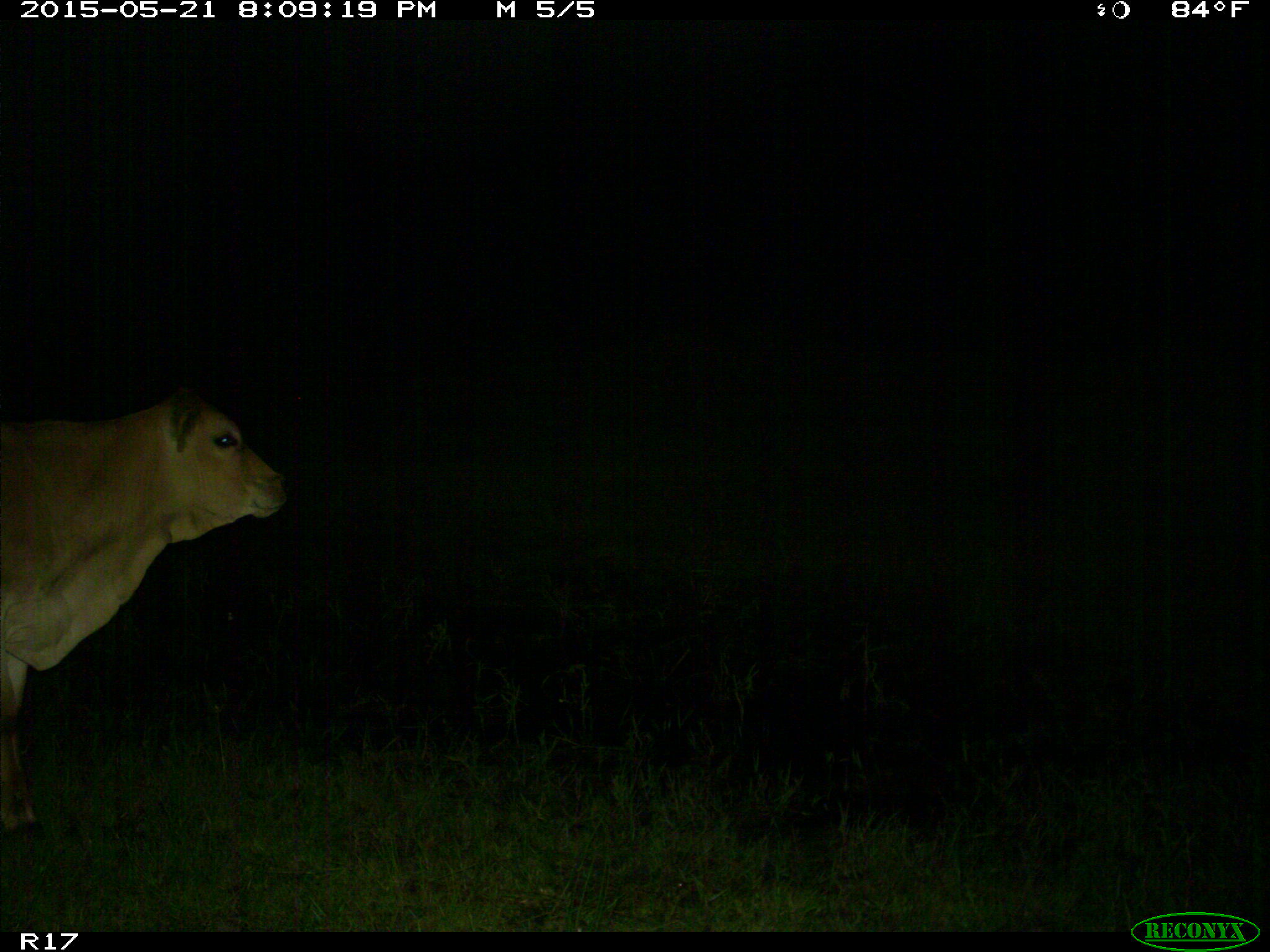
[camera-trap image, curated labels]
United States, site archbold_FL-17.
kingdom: Animalia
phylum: Chordata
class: Mammalia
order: Artiodactyla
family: Bovidae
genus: Bos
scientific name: Bos taurus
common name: domestic cow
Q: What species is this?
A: Bos taurus (domestic cow).